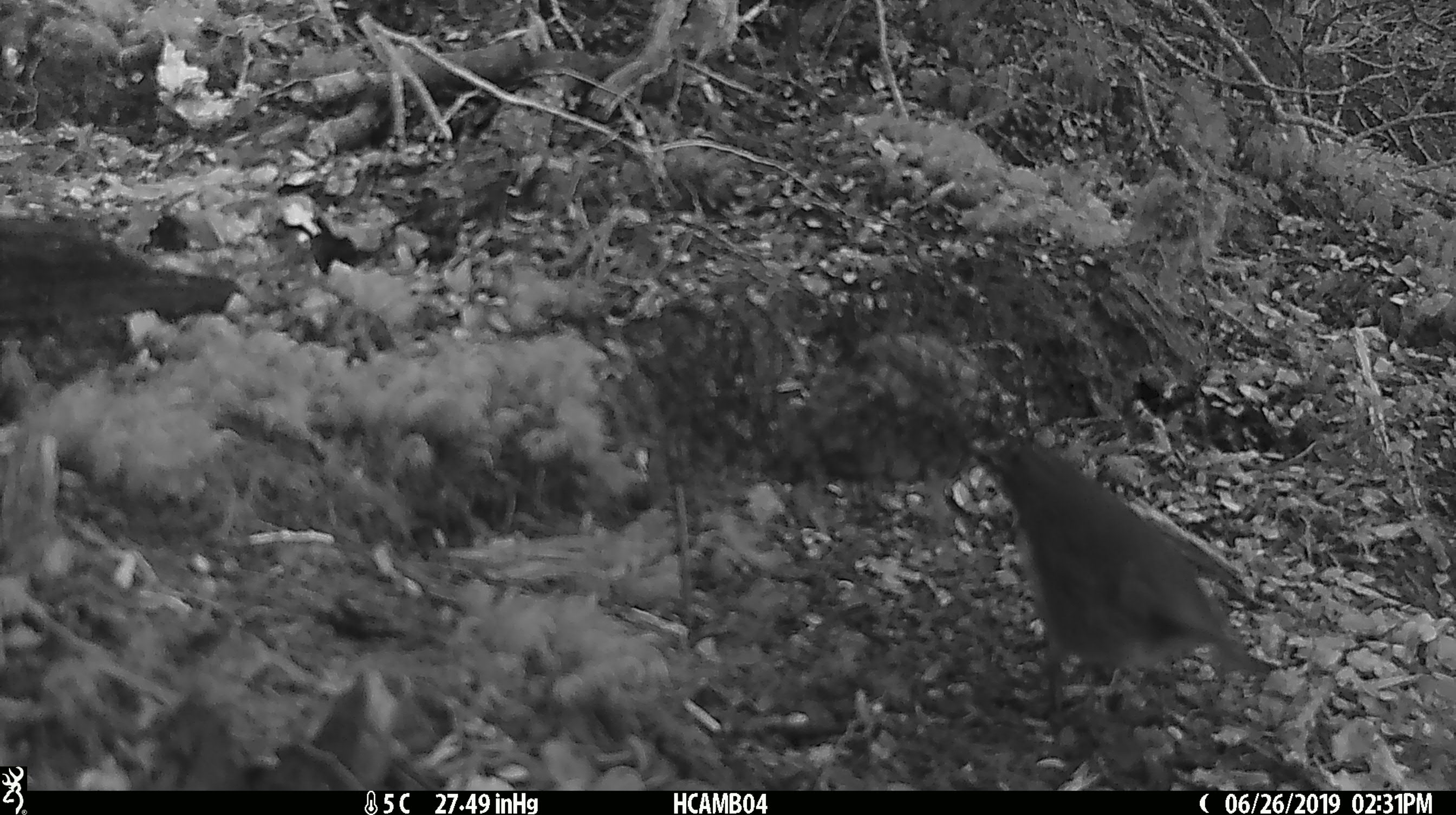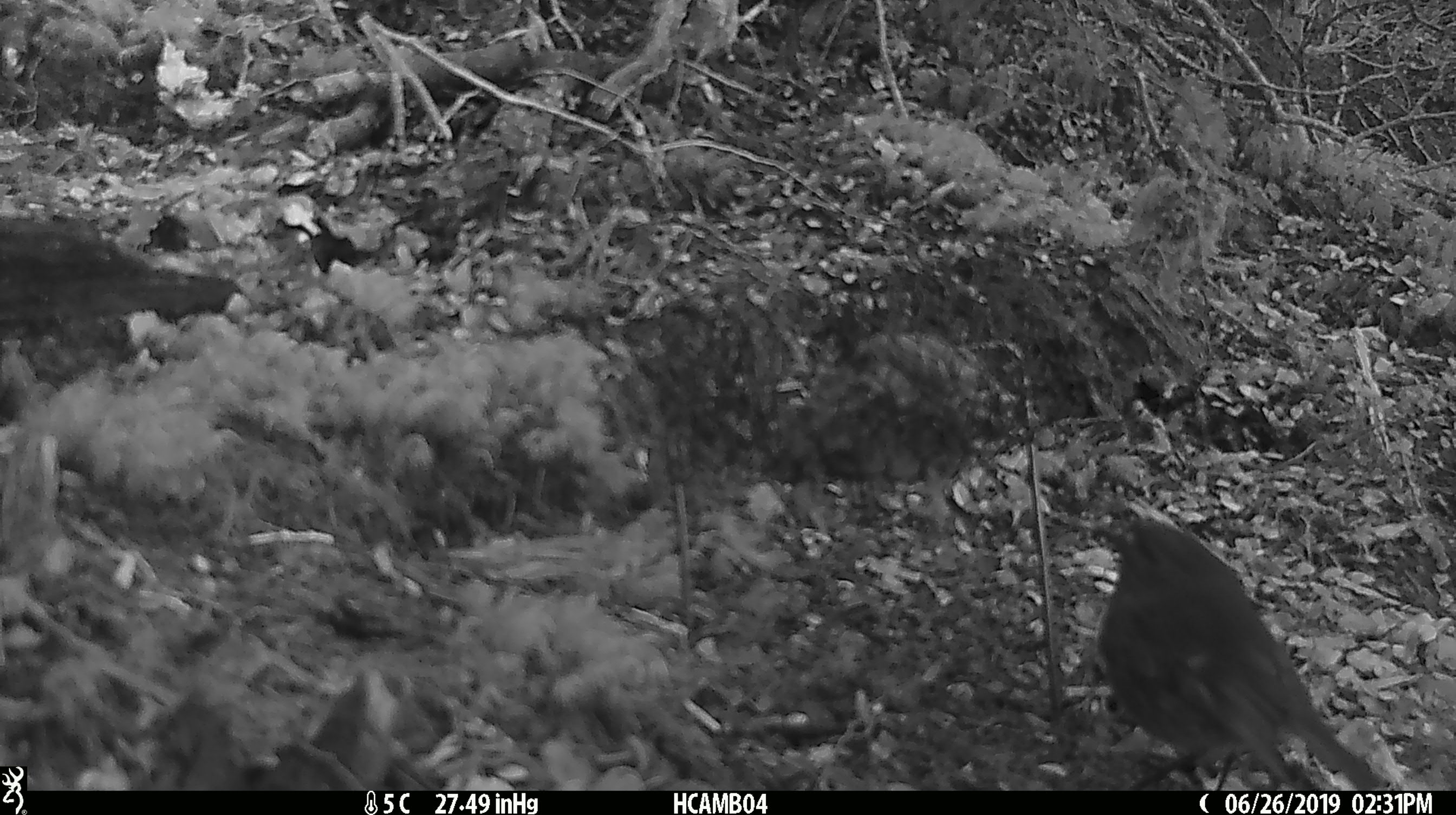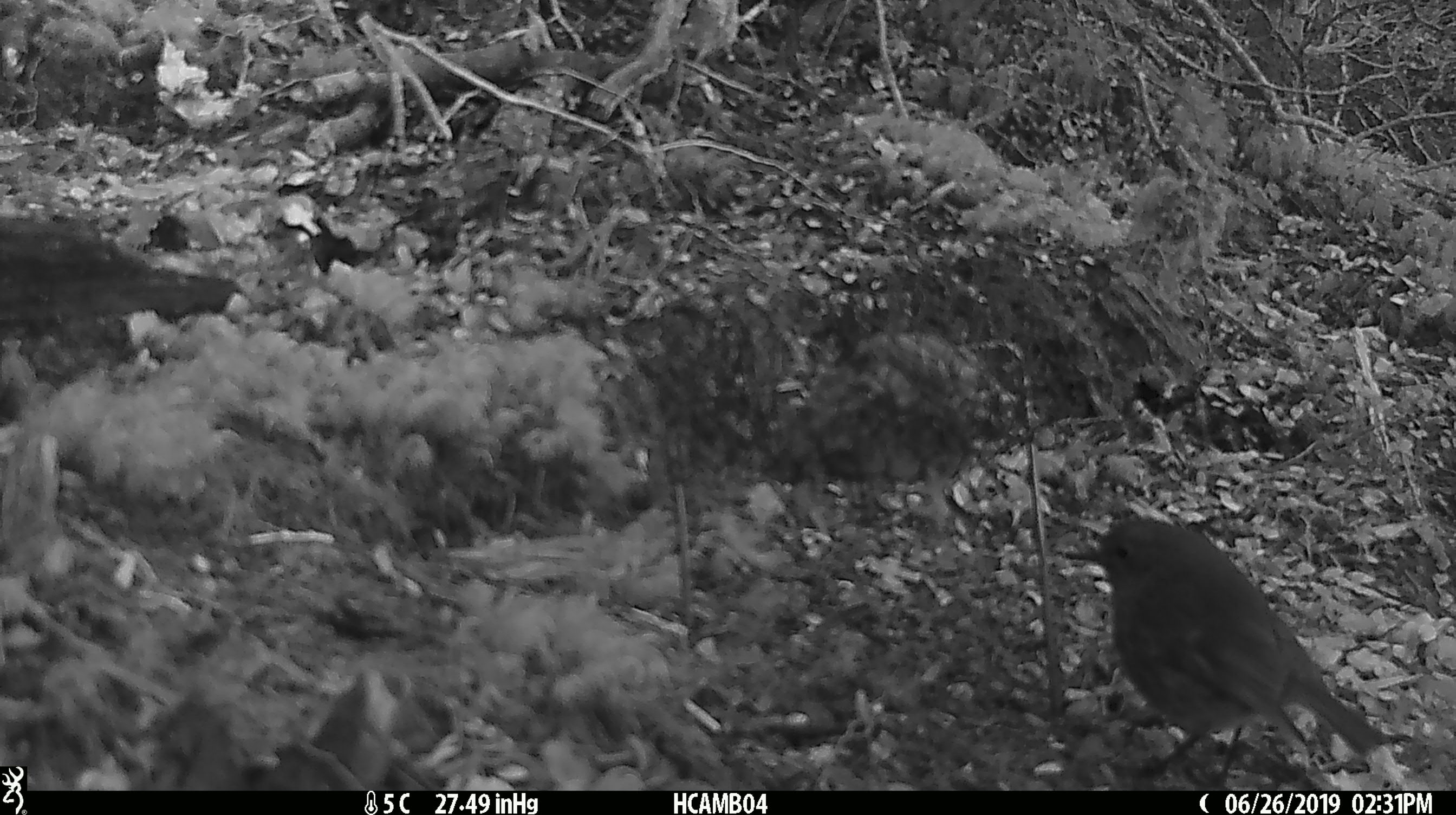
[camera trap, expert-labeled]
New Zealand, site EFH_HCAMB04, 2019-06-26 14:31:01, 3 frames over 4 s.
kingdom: Animalia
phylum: Chordata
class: Aves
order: Passeriformes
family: Petroicidae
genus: Petroica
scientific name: Petroica australis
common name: new zealand robin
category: robin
Robin (new zealand robin) (Petroica australis).